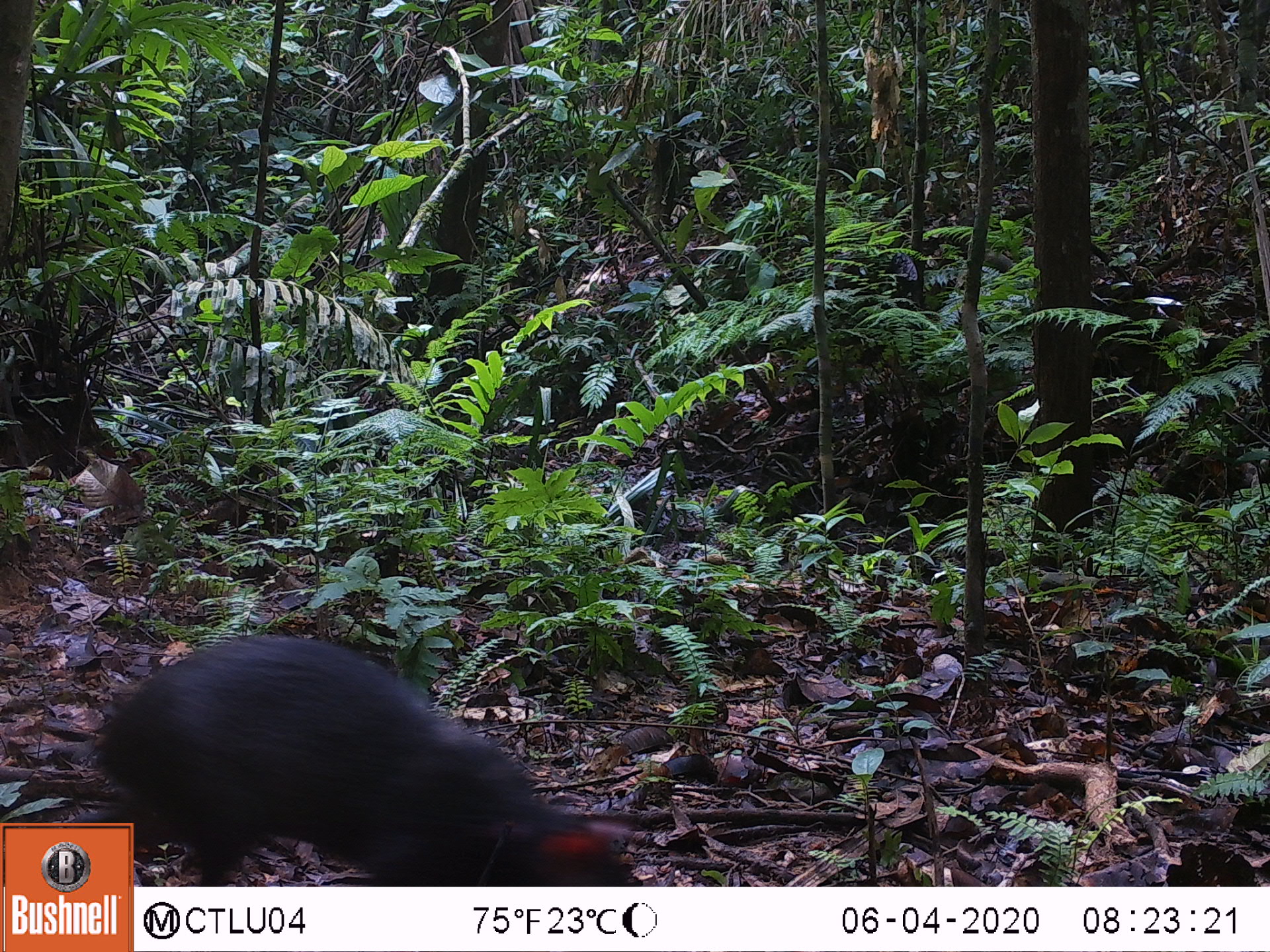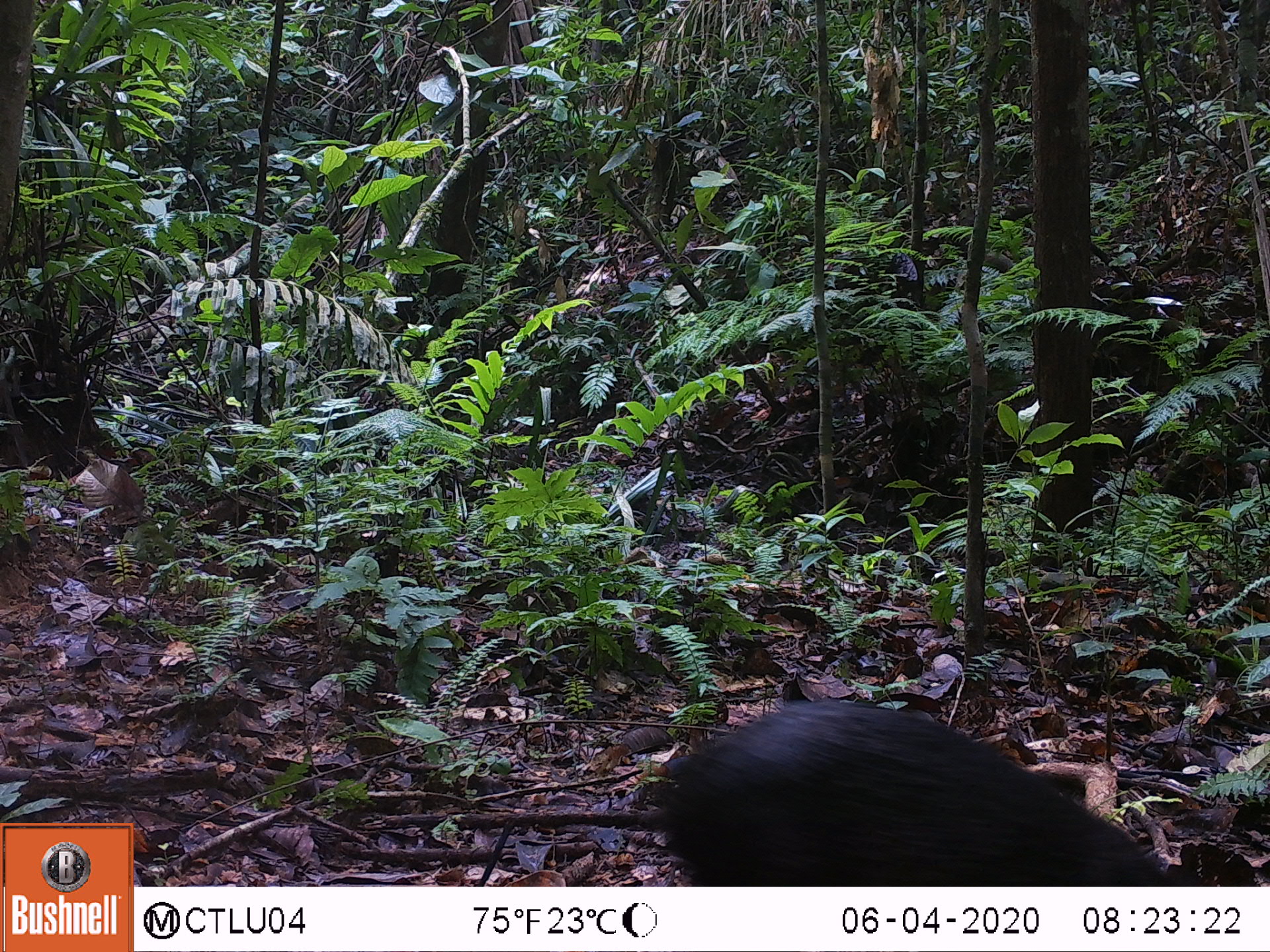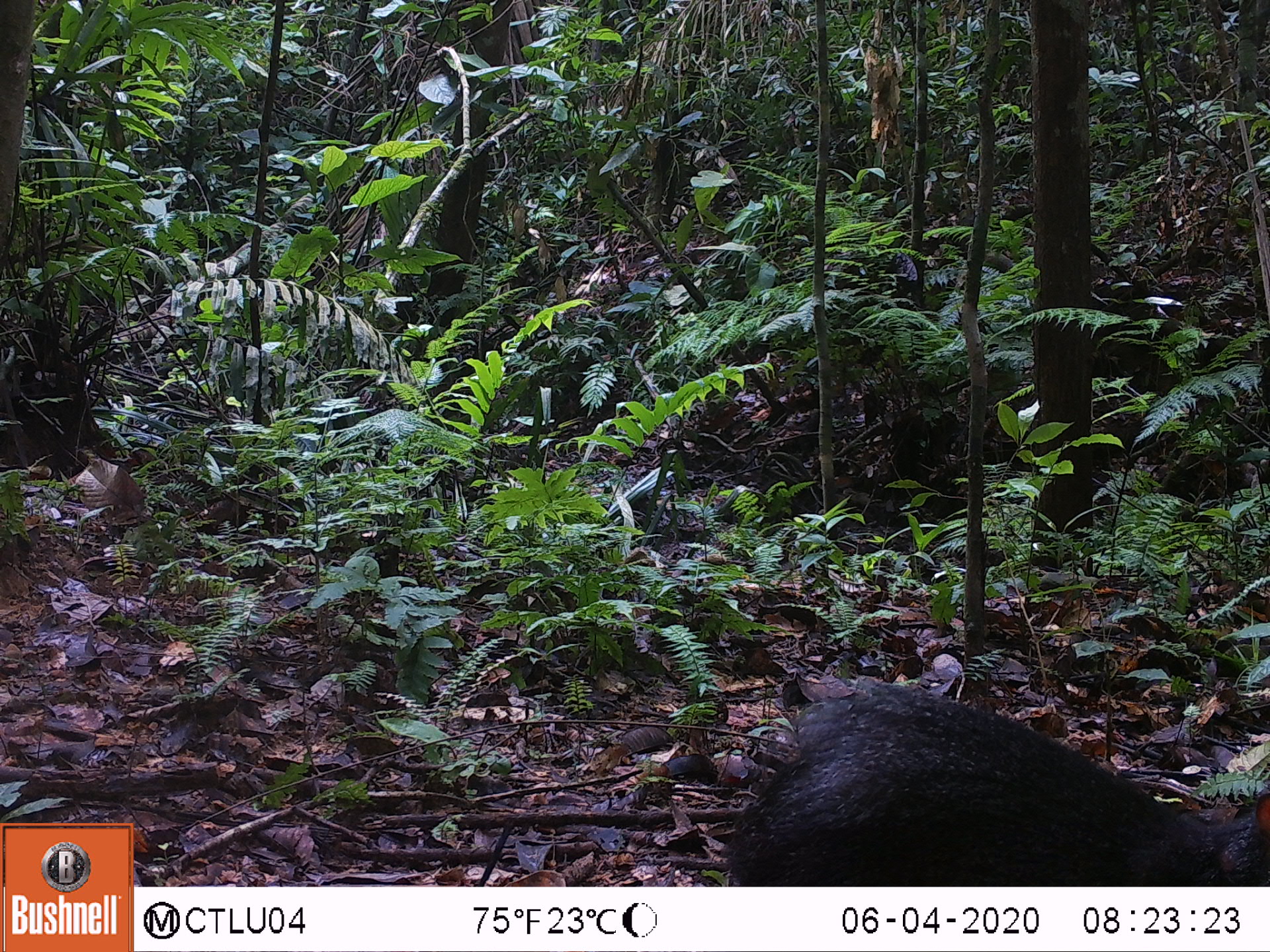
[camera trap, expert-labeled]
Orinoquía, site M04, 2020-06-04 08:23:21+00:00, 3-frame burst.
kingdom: Animalia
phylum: Chordata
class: Mammalia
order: Rodentia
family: Dasyproctidae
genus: Dasyprocta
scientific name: Dasyprocta fuliginosa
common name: black agouti